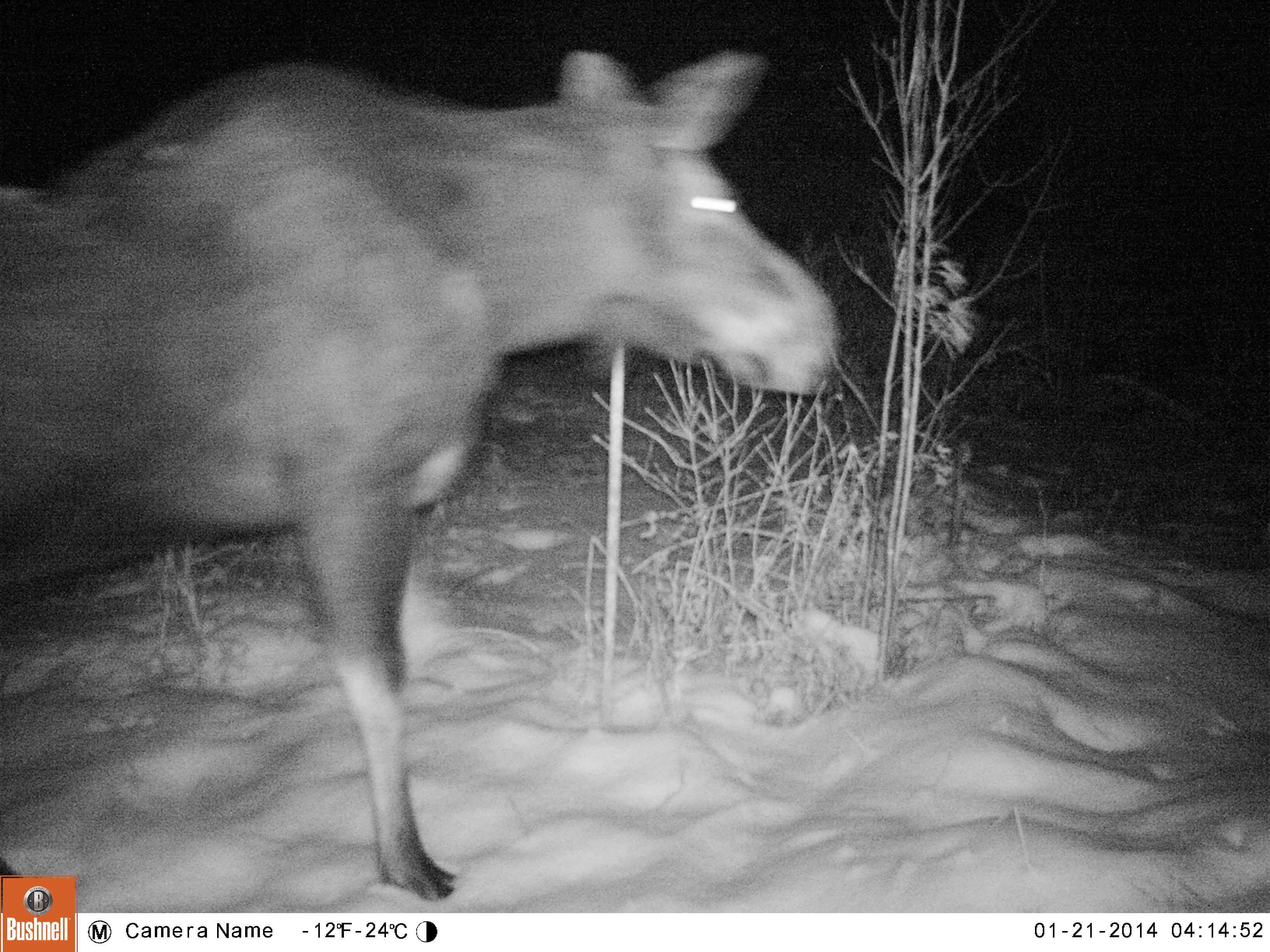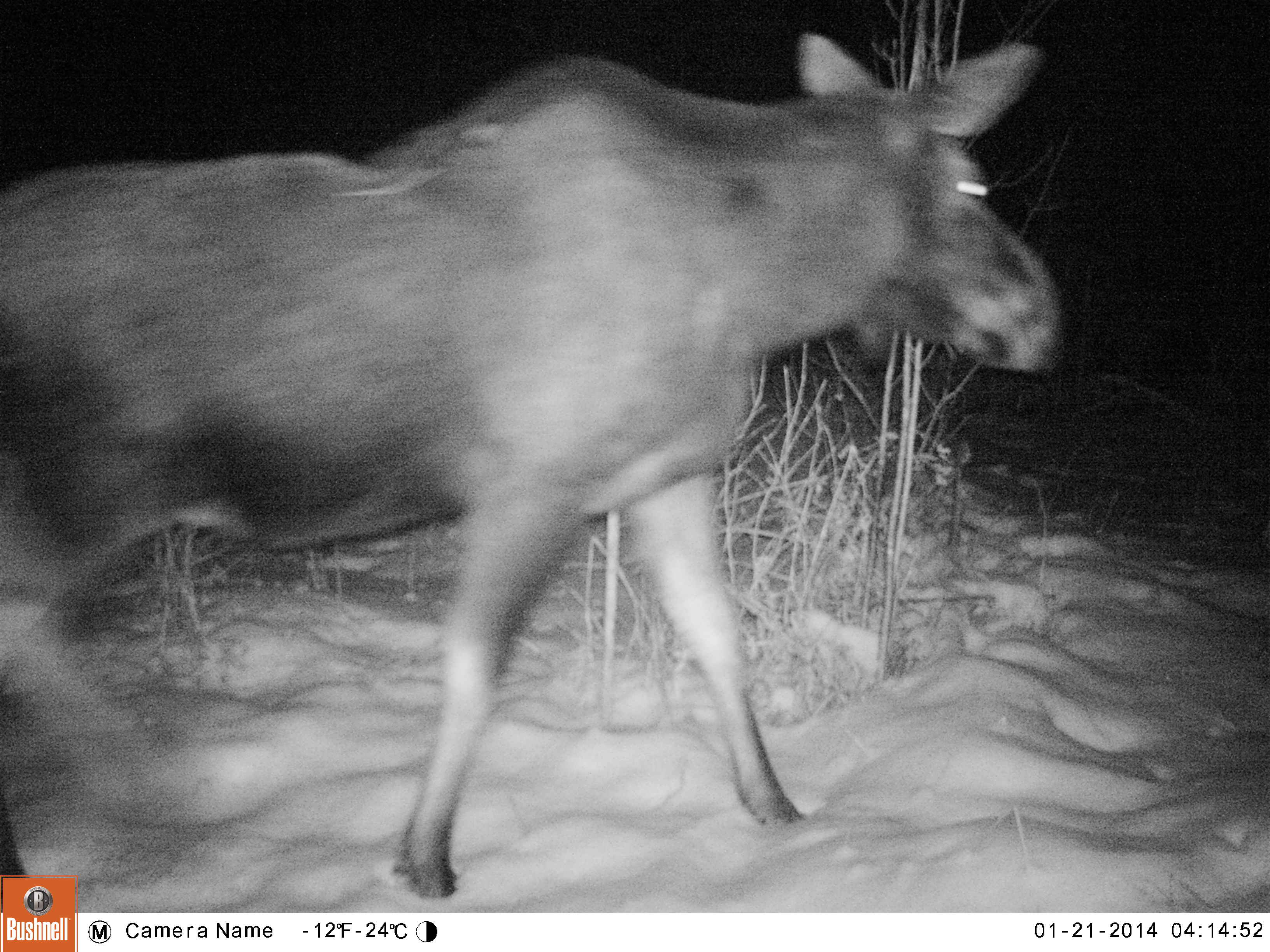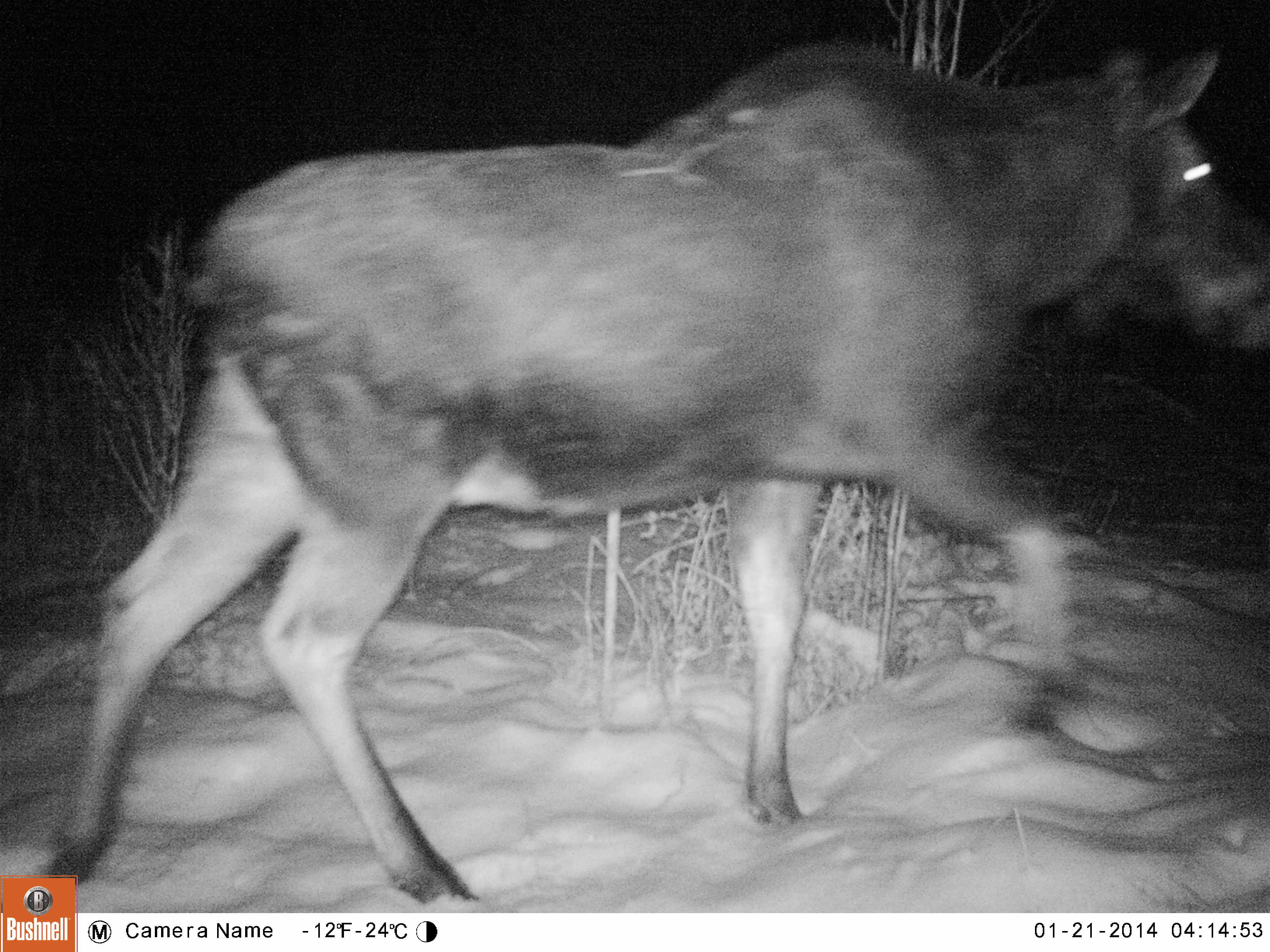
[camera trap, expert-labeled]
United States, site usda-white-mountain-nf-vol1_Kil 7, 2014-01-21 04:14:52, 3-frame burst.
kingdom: Animalia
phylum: Chordata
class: Mammalia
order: Artiodactyla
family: Cervidae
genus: Alces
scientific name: Alces alces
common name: moose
Moose (Alces alces).